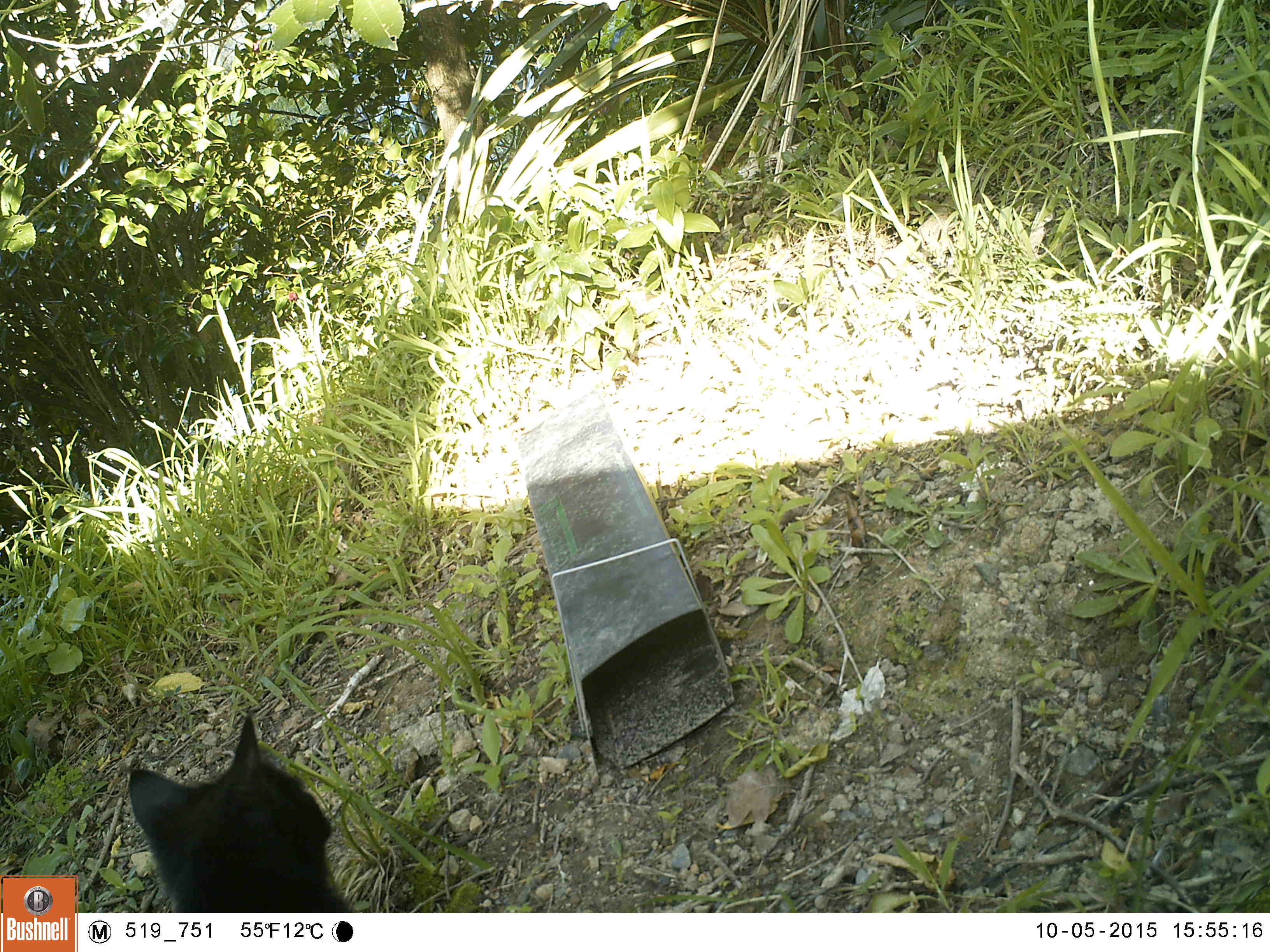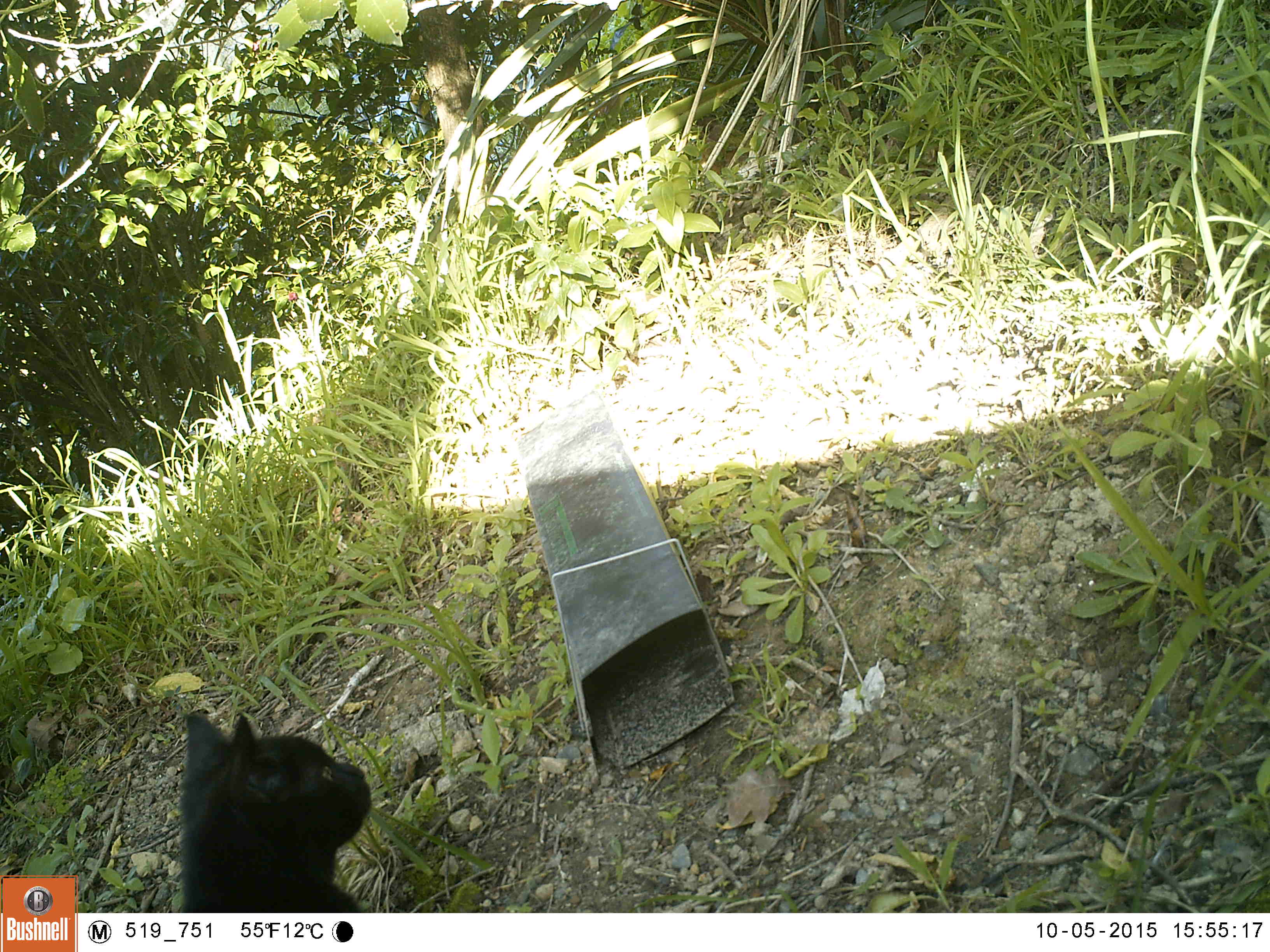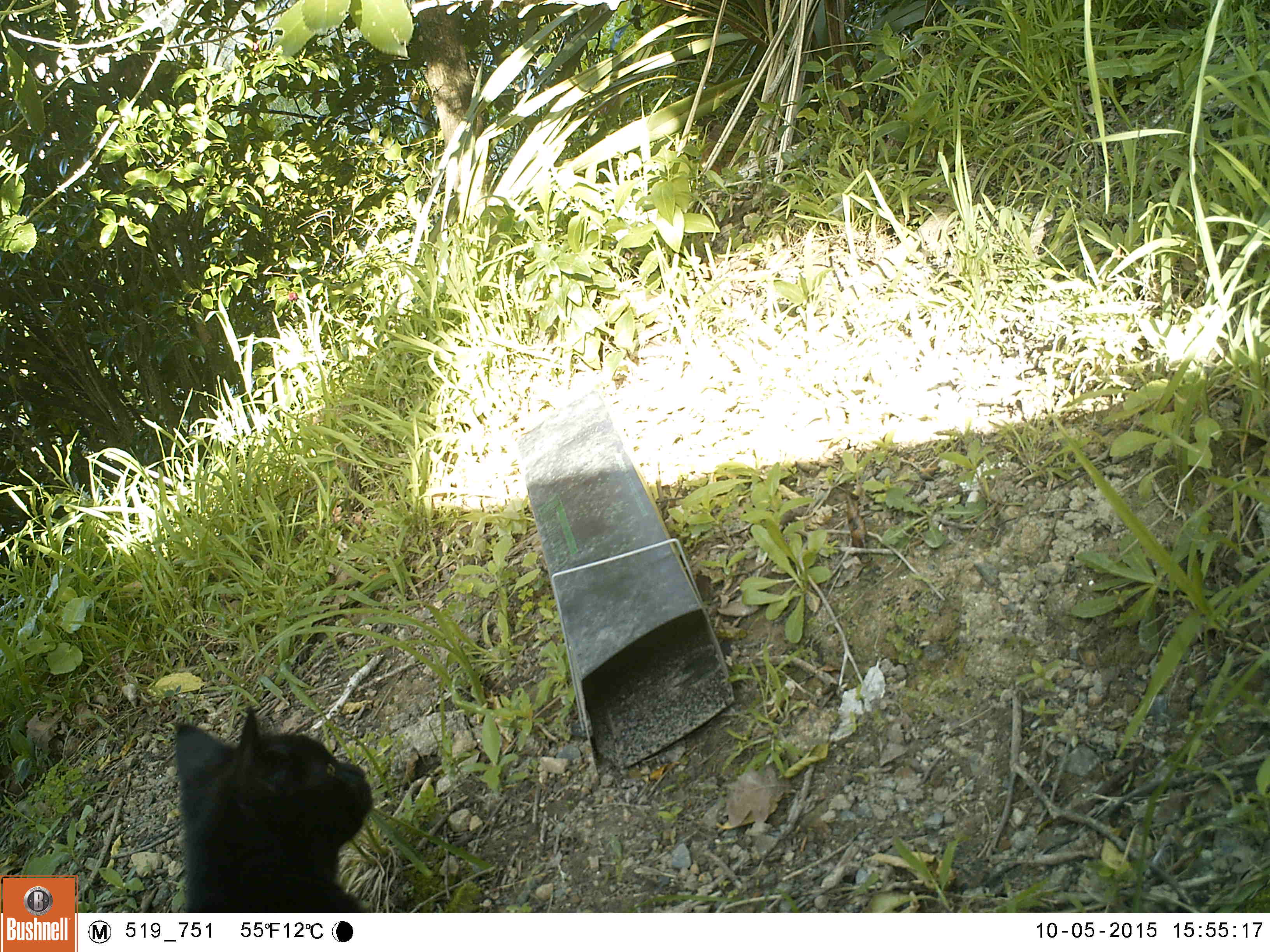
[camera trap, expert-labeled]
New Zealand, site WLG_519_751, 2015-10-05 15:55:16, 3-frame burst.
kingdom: Animalia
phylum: Chordata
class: Mammalia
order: Carnivora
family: Felidae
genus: Felis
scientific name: Felis catus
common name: domestic cat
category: cat